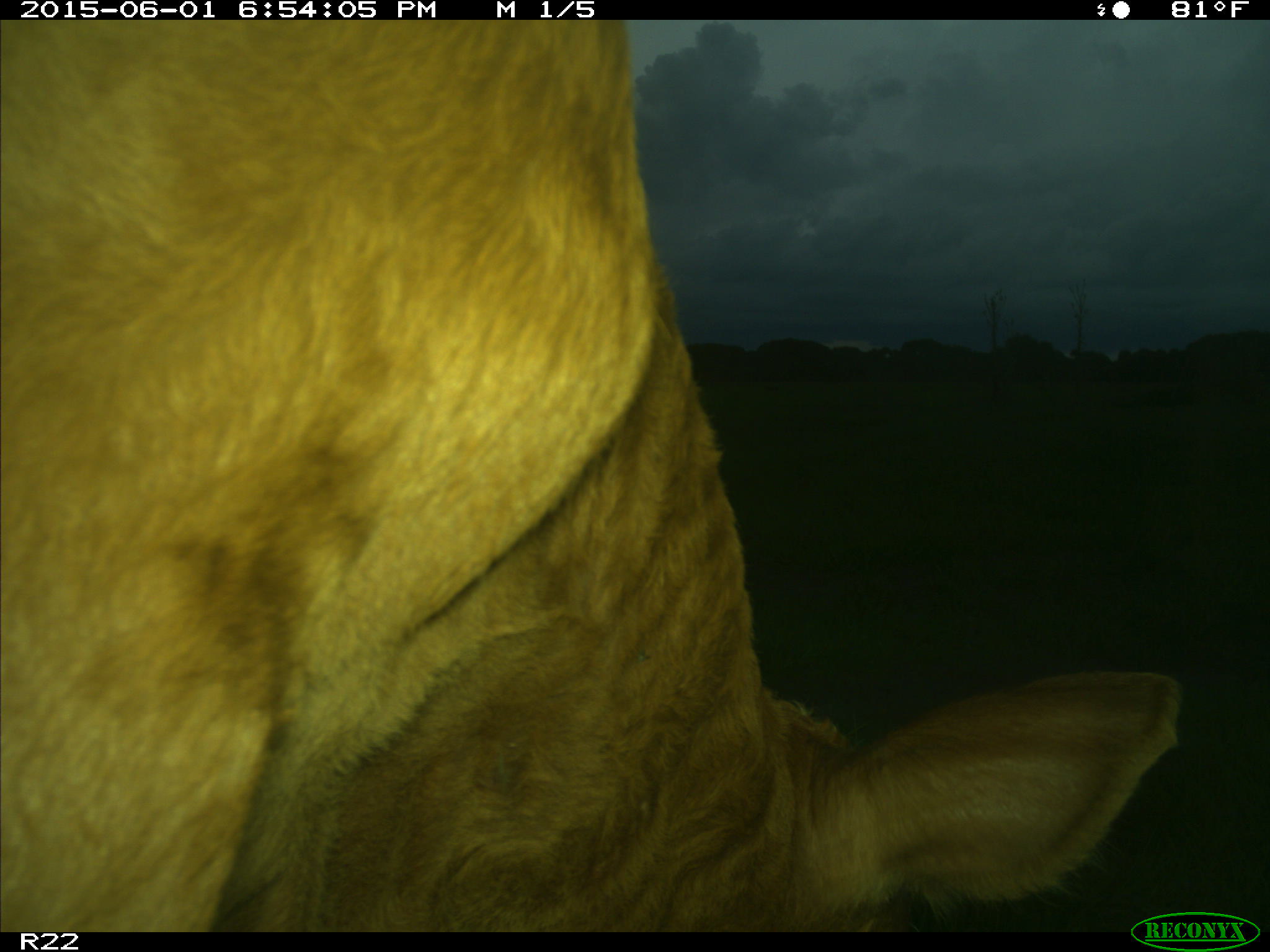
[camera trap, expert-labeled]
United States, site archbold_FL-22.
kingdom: Animalia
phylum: Chordata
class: Mammalia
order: Artiodactyla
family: Bovidae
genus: Bos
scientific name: Bos taurus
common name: domestic cow